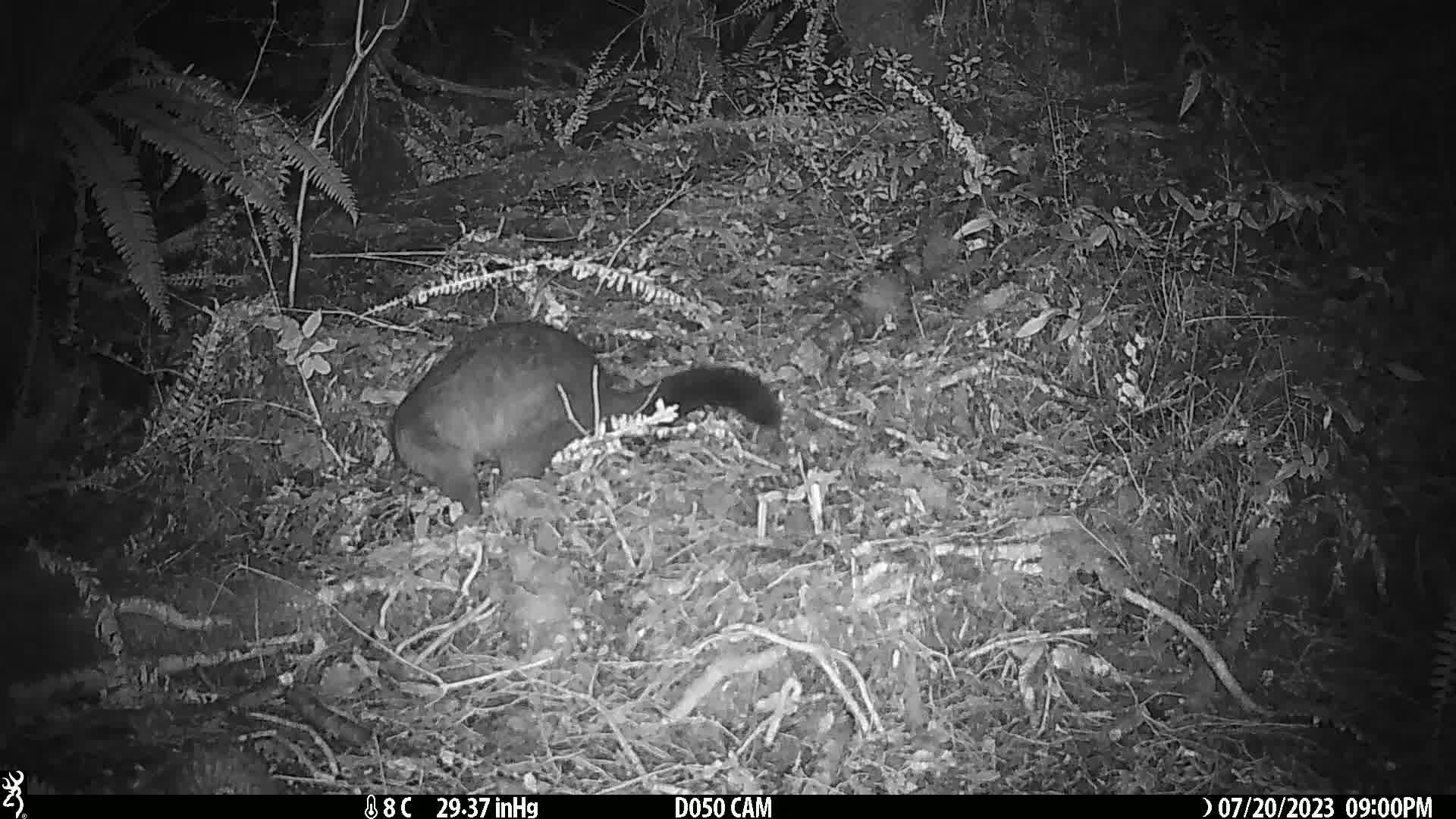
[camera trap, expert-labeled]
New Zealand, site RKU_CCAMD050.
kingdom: Animalia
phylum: Chordata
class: Mammalia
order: Diprotodontia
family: Phalangeridae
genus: Trichosurus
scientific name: Trichosurus vulpecula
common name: common brushtail possum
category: possum